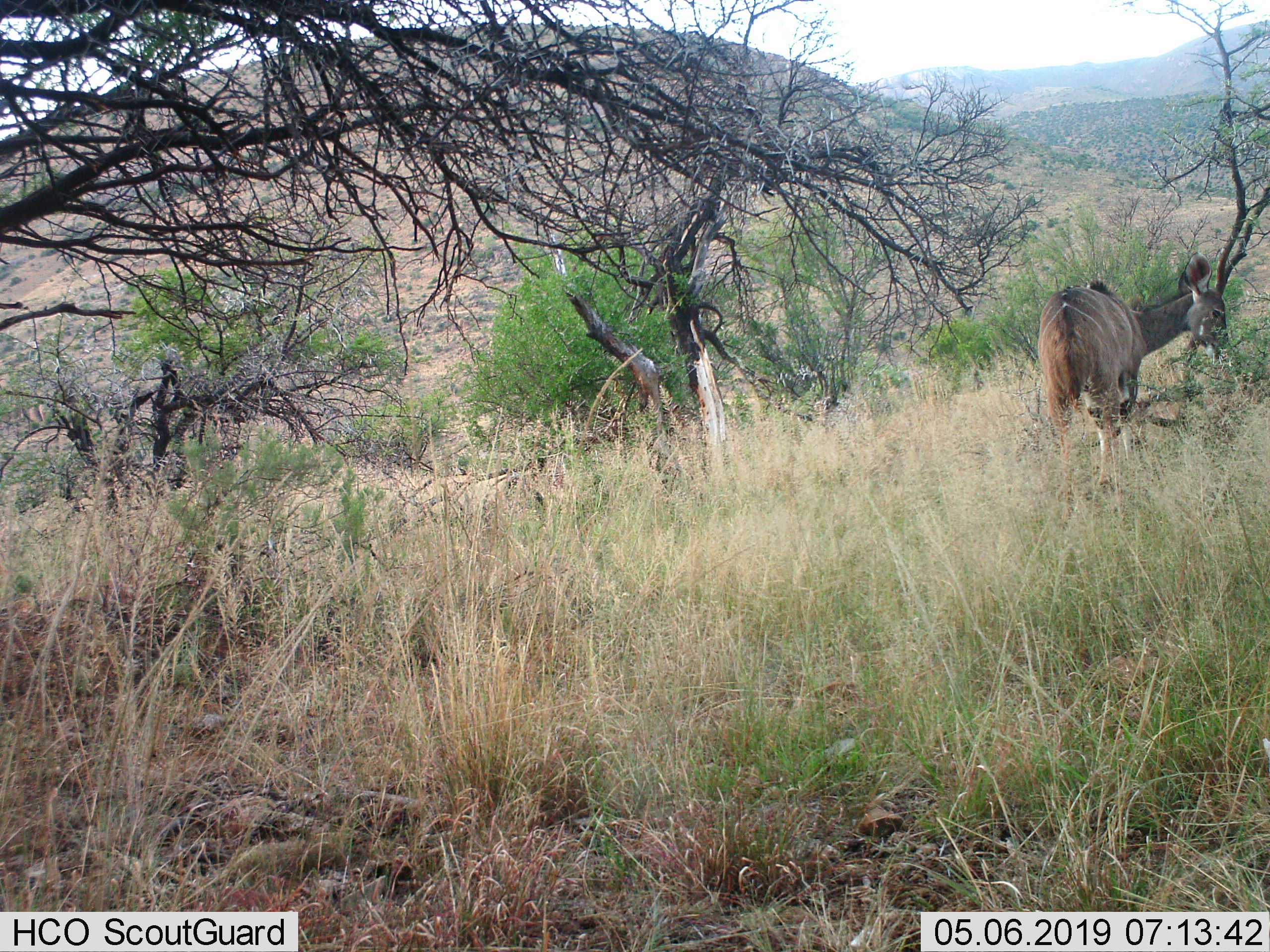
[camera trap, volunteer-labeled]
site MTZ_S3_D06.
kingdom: Animalia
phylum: Chordata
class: Mammalia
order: Artiodactyla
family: Bovidae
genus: Tragelaphus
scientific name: Tragelaphus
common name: kudu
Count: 1.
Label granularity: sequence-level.